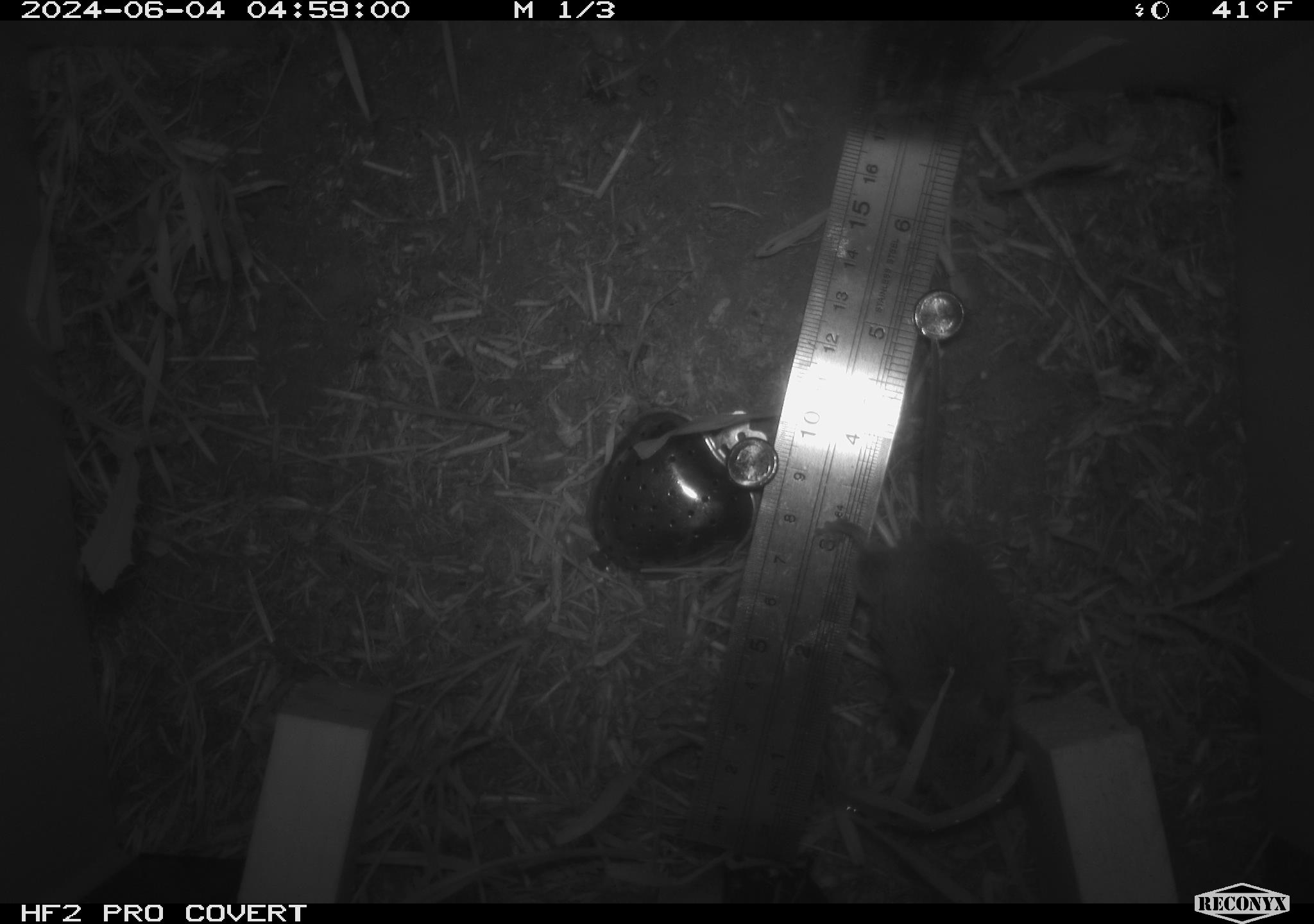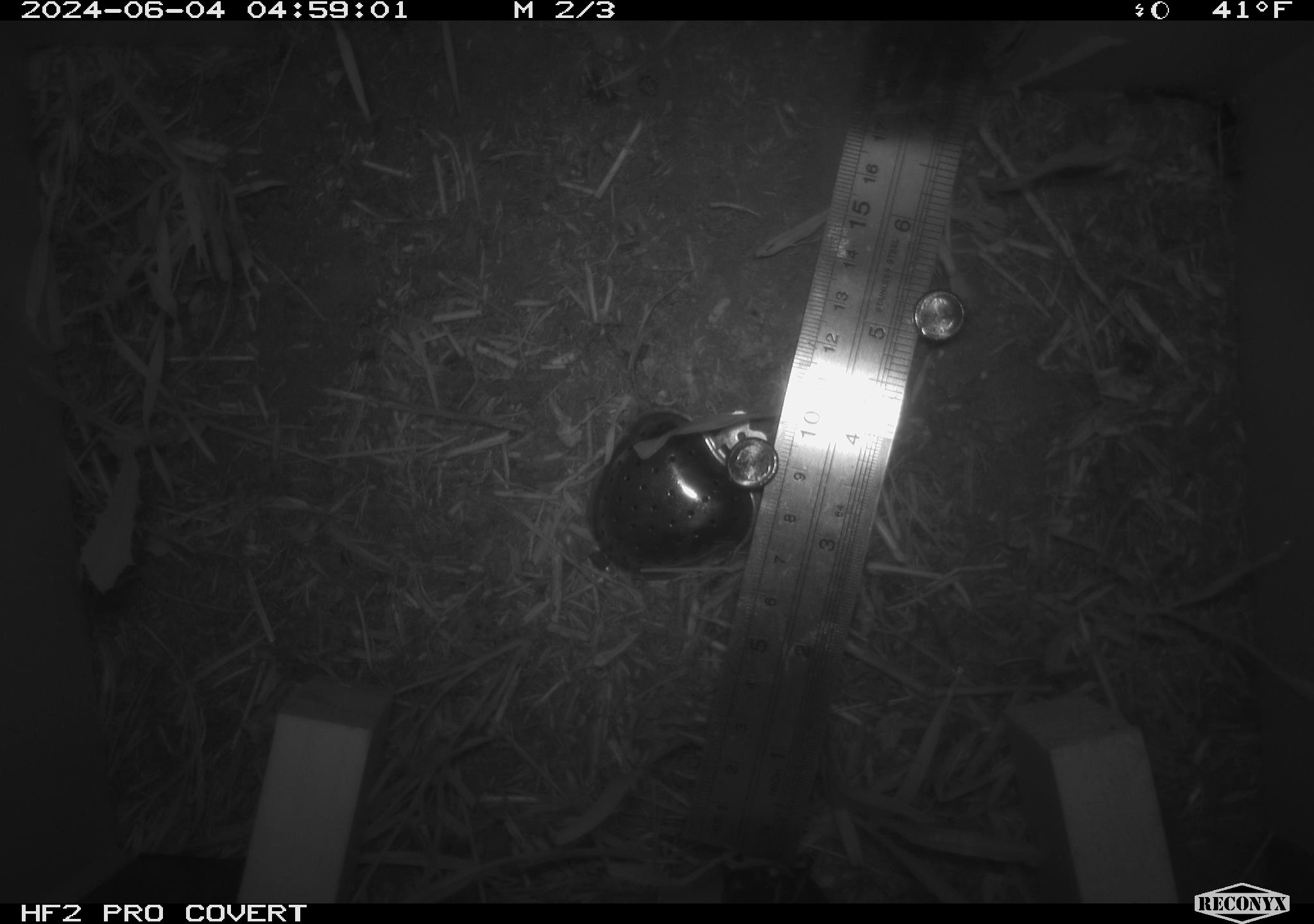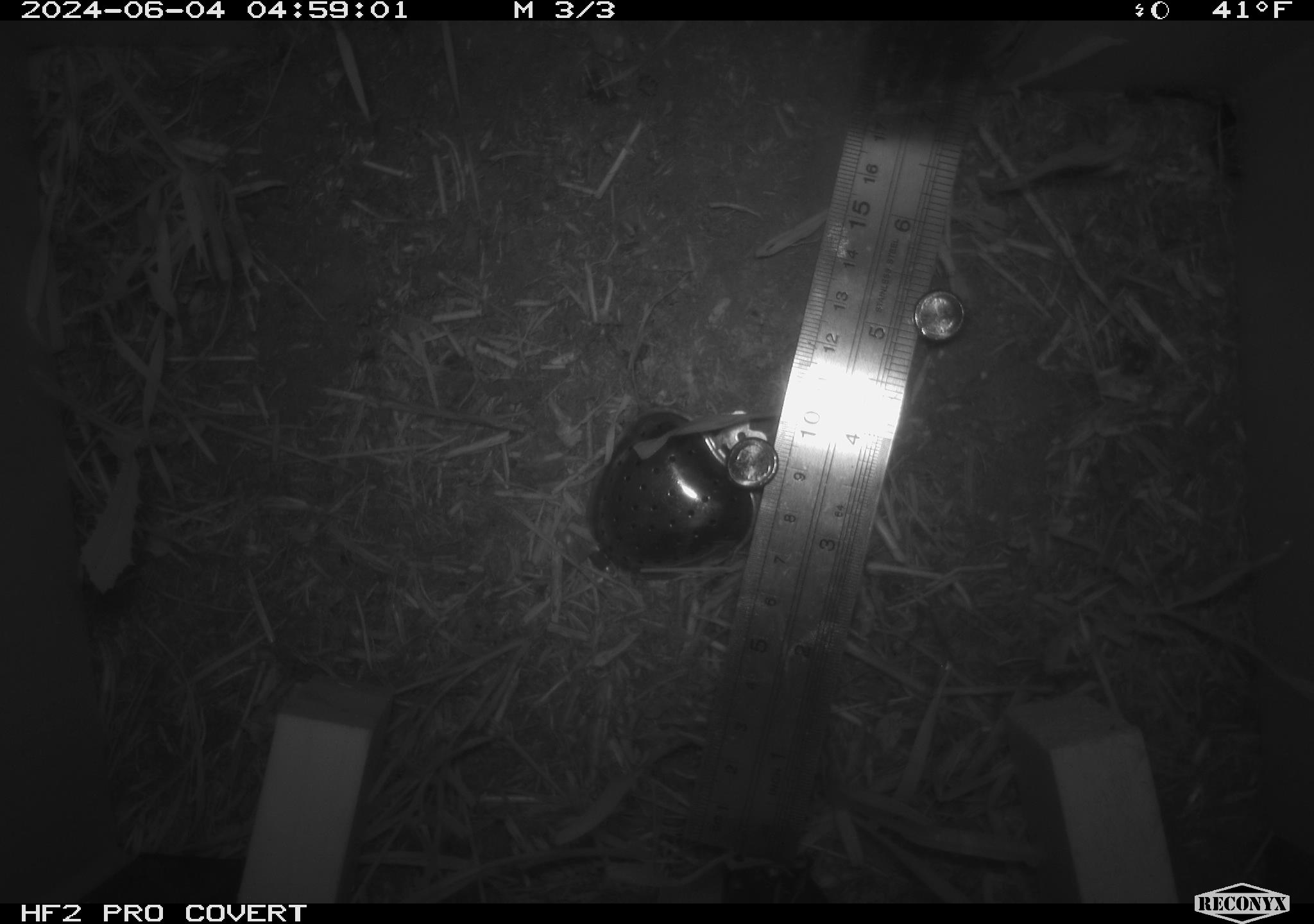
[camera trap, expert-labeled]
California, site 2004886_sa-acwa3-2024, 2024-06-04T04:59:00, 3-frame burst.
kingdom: Animalia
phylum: Chordata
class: Mammalia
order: Rodentia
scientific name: Rodentia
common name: mouse species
Mouse species (Rodentia).